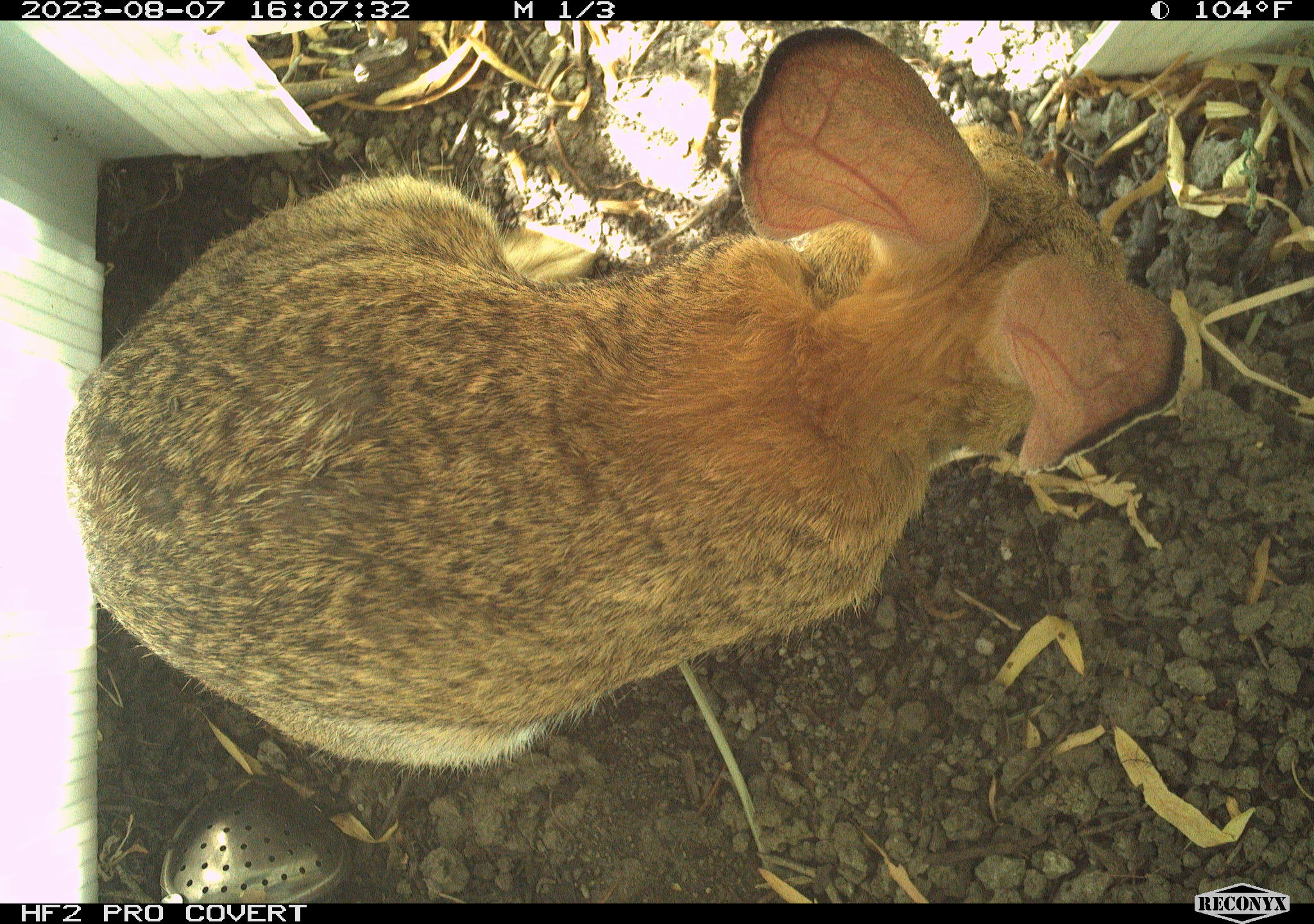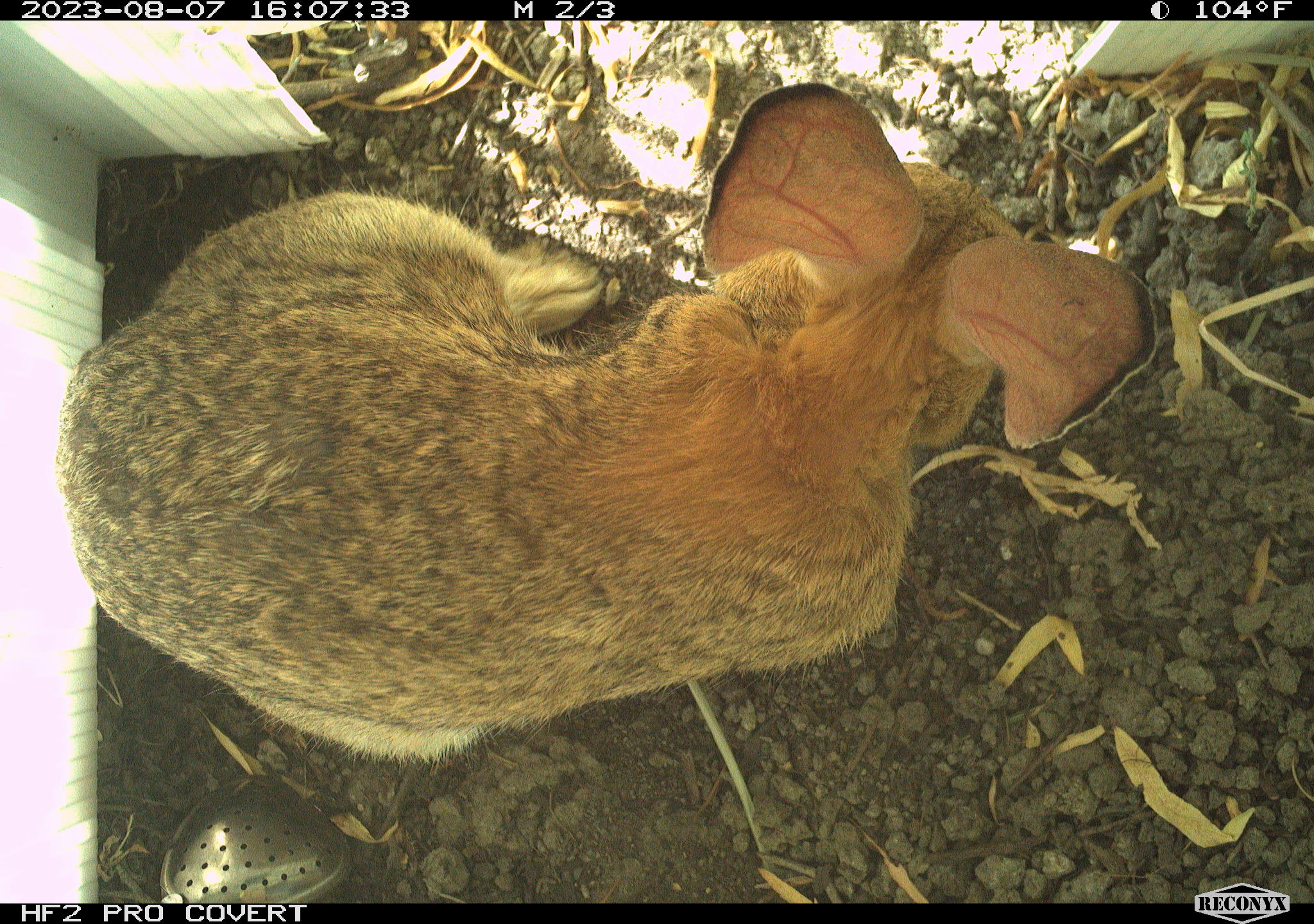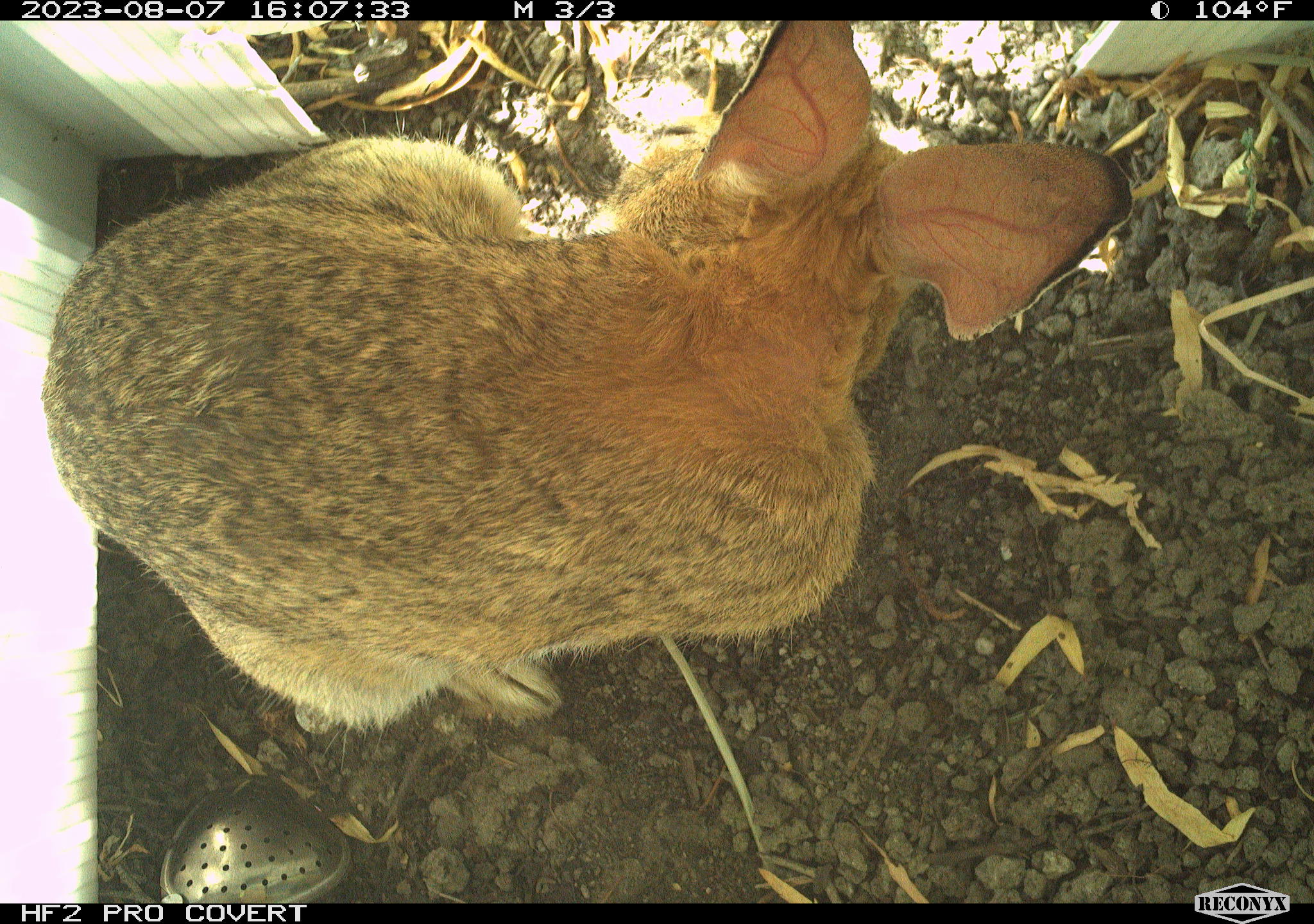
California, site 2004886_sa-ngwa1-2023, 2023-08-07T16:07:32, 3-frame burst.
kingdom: Animalia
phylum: Chordata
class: Mammalia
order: Lagomorpha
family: Leporidae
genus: Sylvilagus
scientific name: Sylvilagus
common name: cottontail rabbits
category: sylvilagus species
Sylvilagus species (cottontail rabbits) (Sylvilagus).